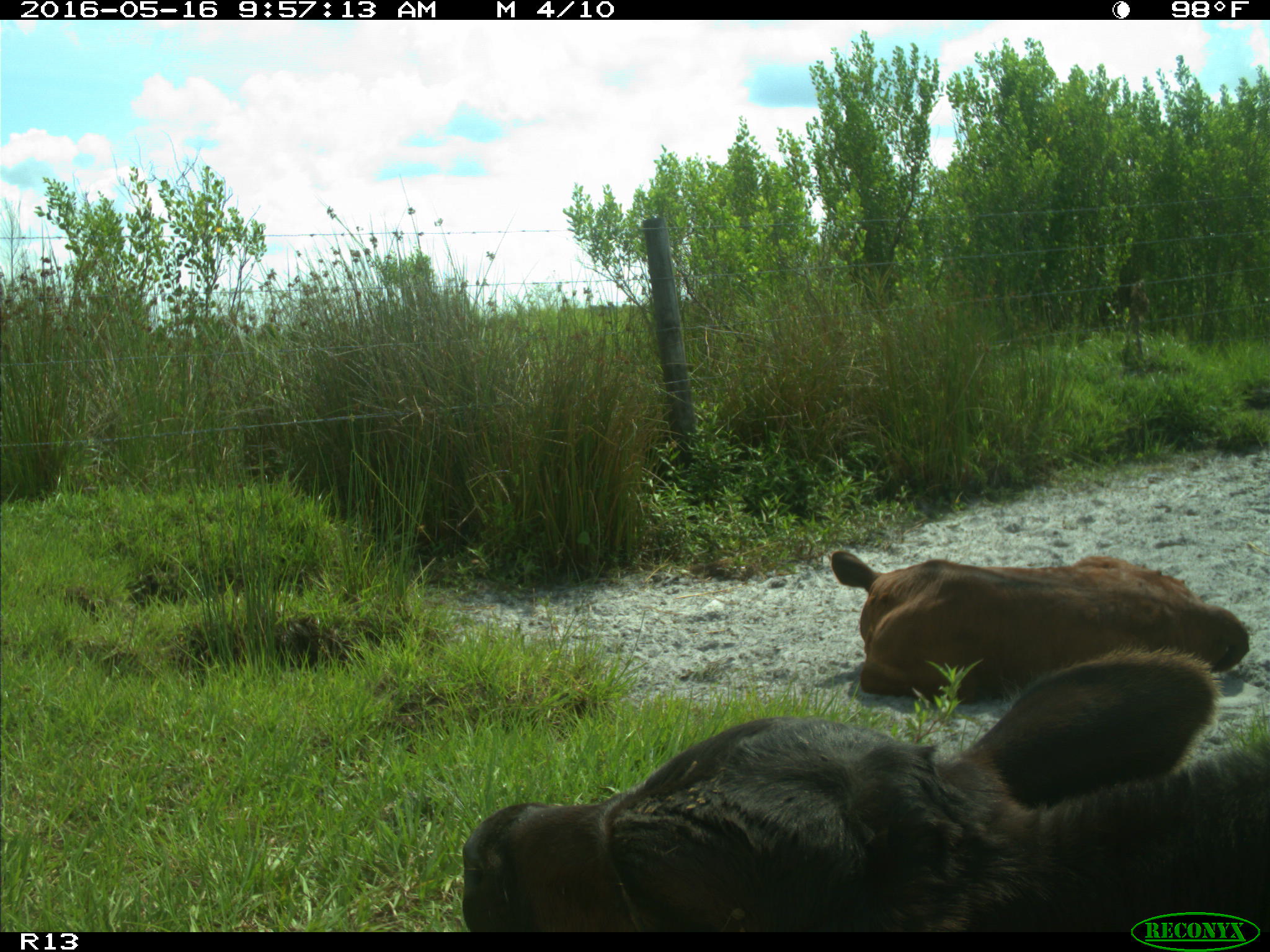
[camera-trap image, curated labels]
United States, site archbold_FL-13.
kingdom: Animalia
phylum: Chordata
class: Mammalia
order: Artiodactyla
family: Bovidae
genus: Bos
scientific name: Bos taurus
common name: domestic cow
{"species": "Bos taurus (domestic cow)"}